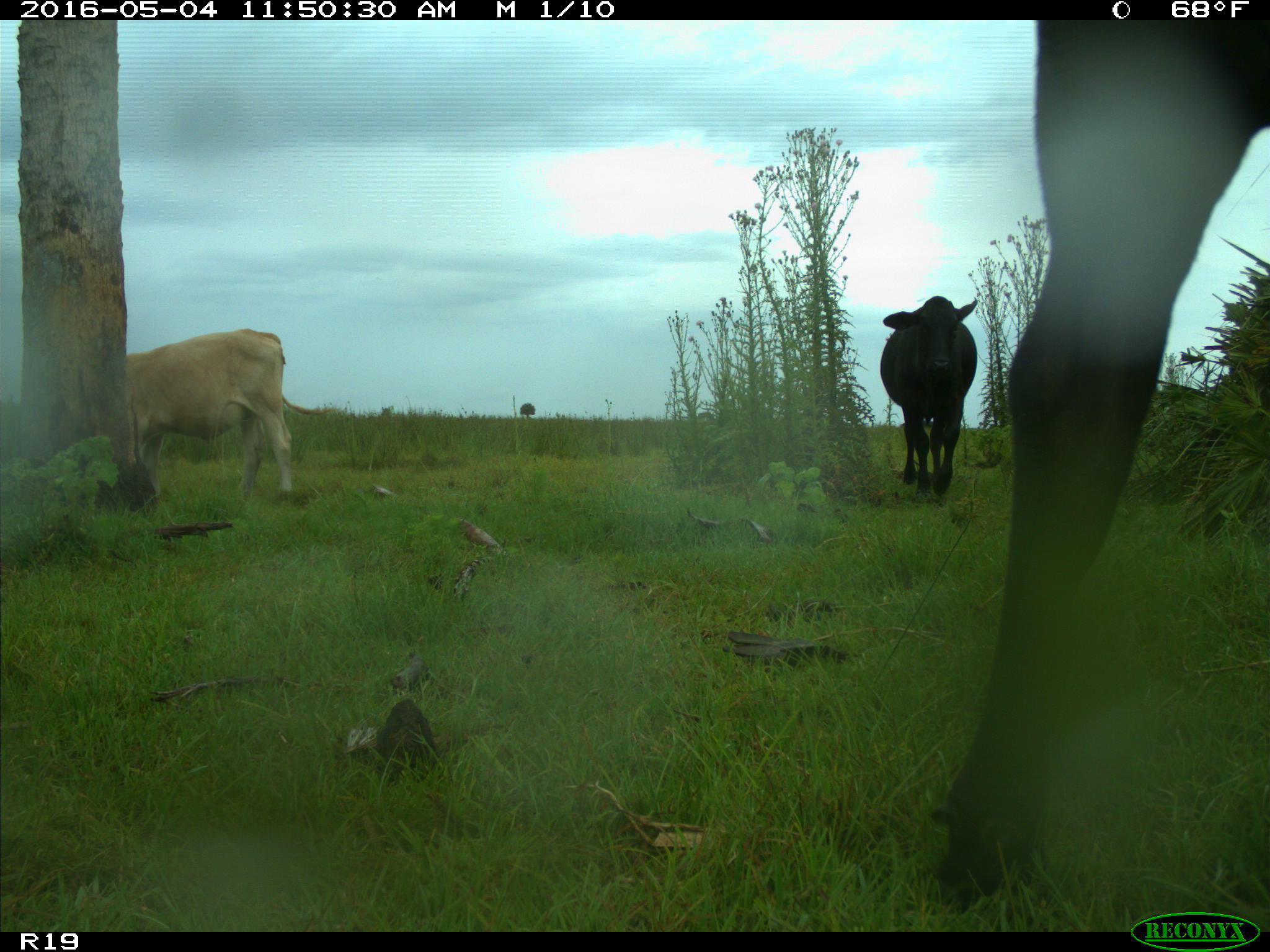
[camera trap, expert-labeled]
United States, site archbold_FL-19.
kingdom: Animalia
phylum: Chordata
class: Mammalia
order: Artiodactyla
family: Bovidae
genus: Bos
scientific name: Bos taurus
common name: domestic cow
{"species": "Bos taurus (domestic cow)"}